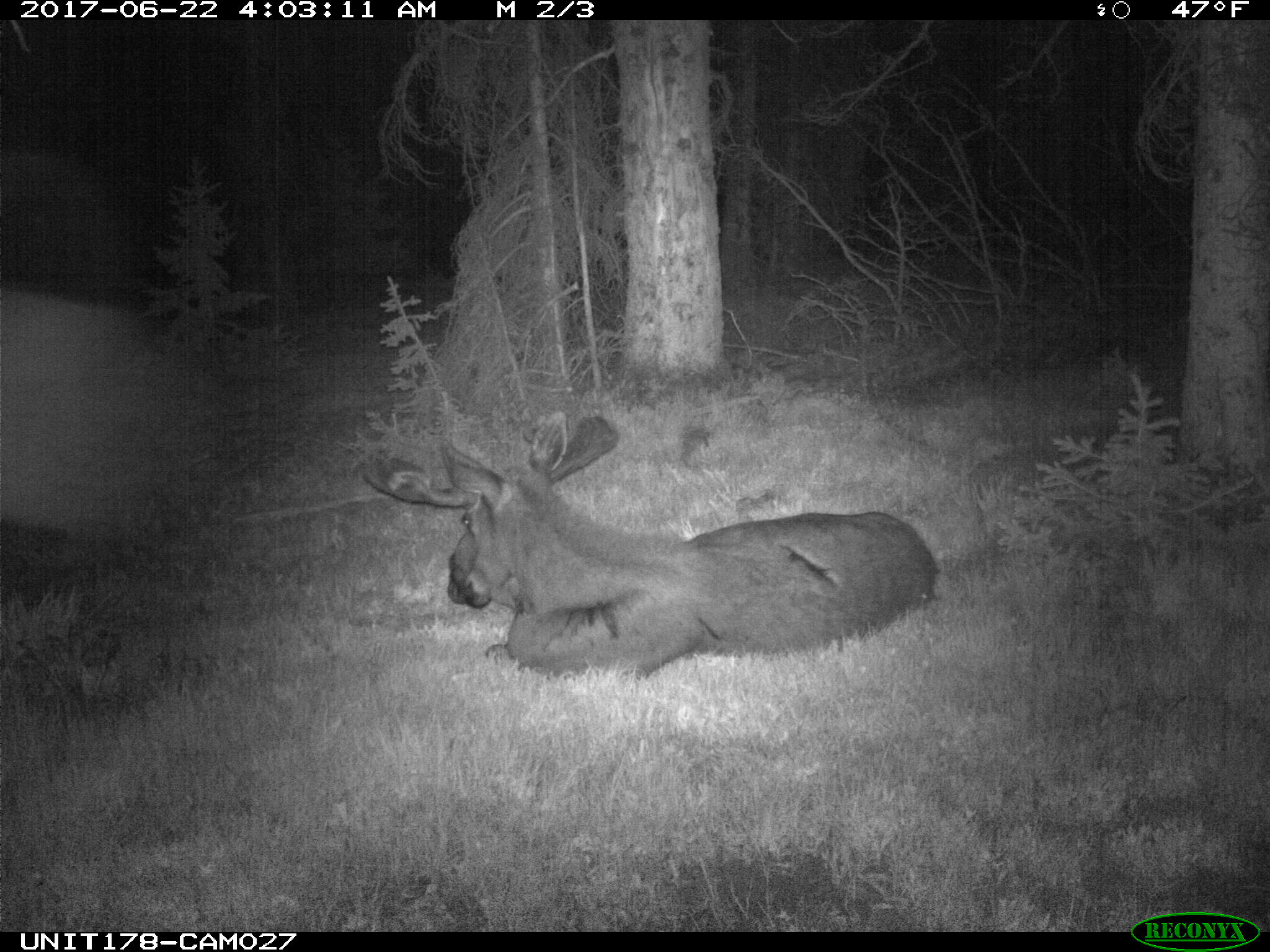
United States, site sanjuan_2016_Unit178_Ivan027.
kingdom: Animalia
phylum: Chordata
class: Mammalia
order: Artiodactyla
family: Cervidae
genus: Alces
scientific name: Alces alces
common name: moose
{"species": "Alces alces (moose)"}